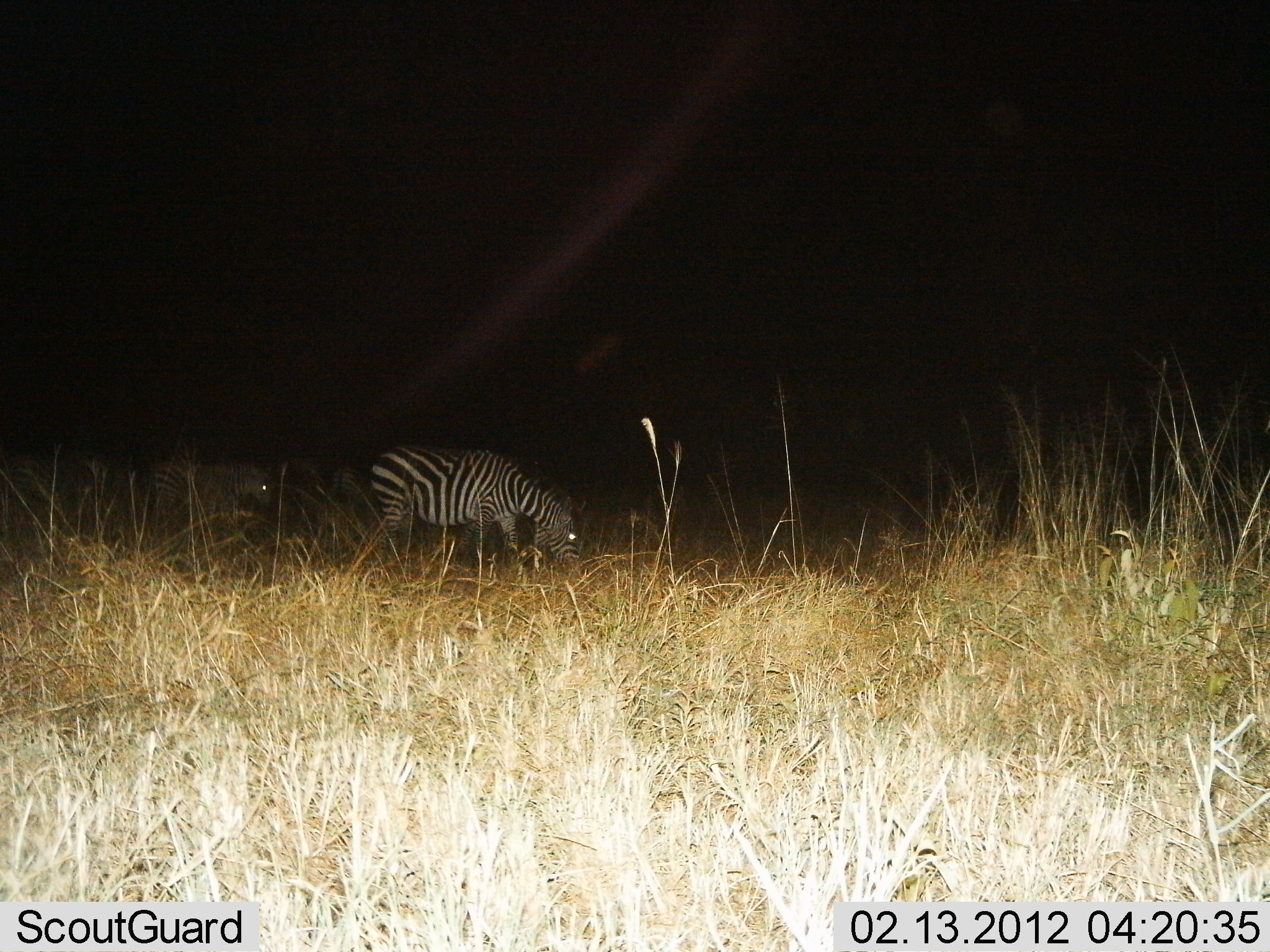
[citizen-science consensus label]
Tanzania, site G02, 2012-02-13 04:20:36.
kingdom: Animalia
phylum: Chordata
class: Mammalia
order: Perissodactyla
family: Equidae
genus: Equus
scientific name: Equus quagga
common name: plains zebra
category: zebra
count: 2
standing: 33%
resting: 0%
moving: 24%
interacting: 0%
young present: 0%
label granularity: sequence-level